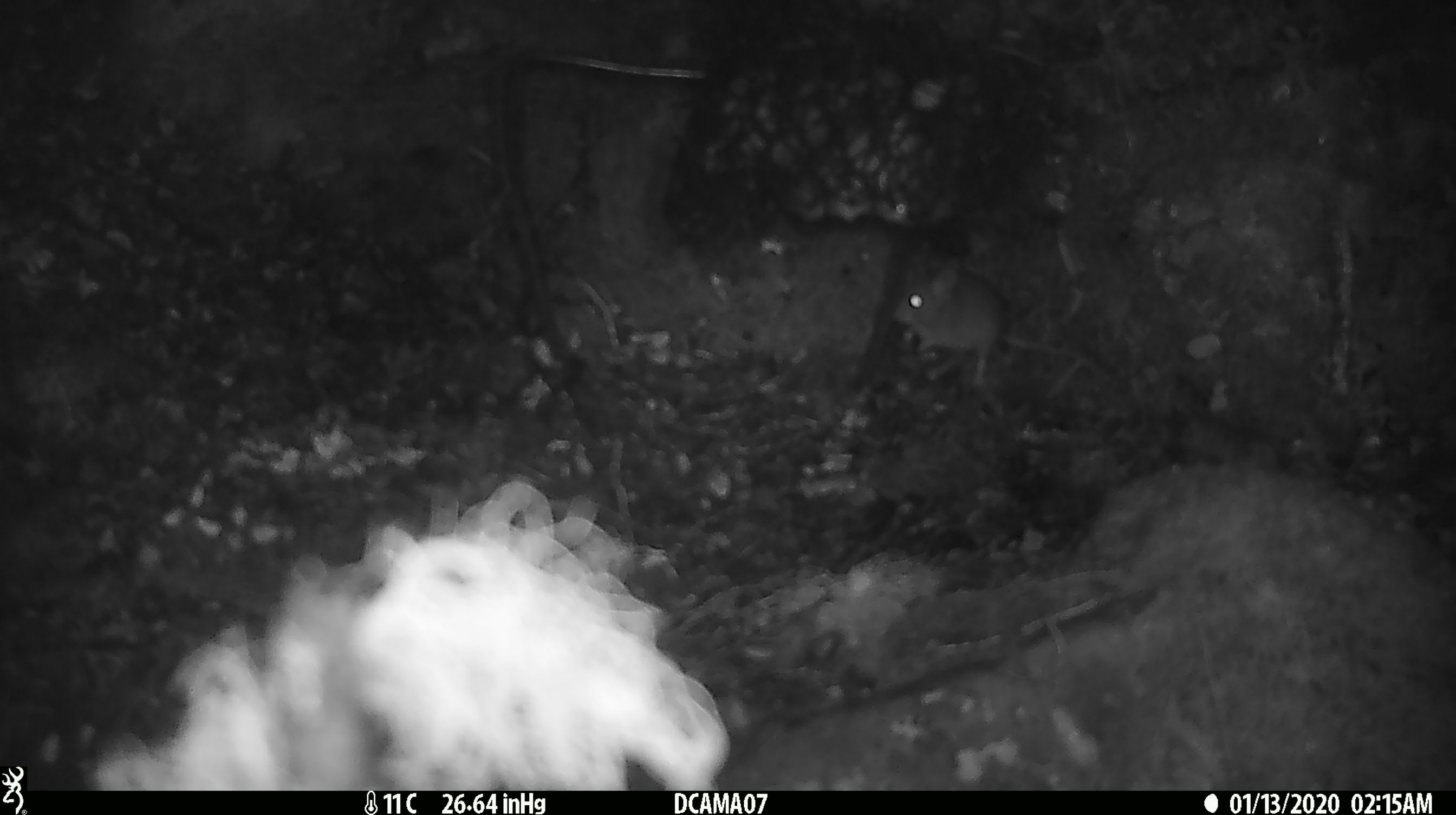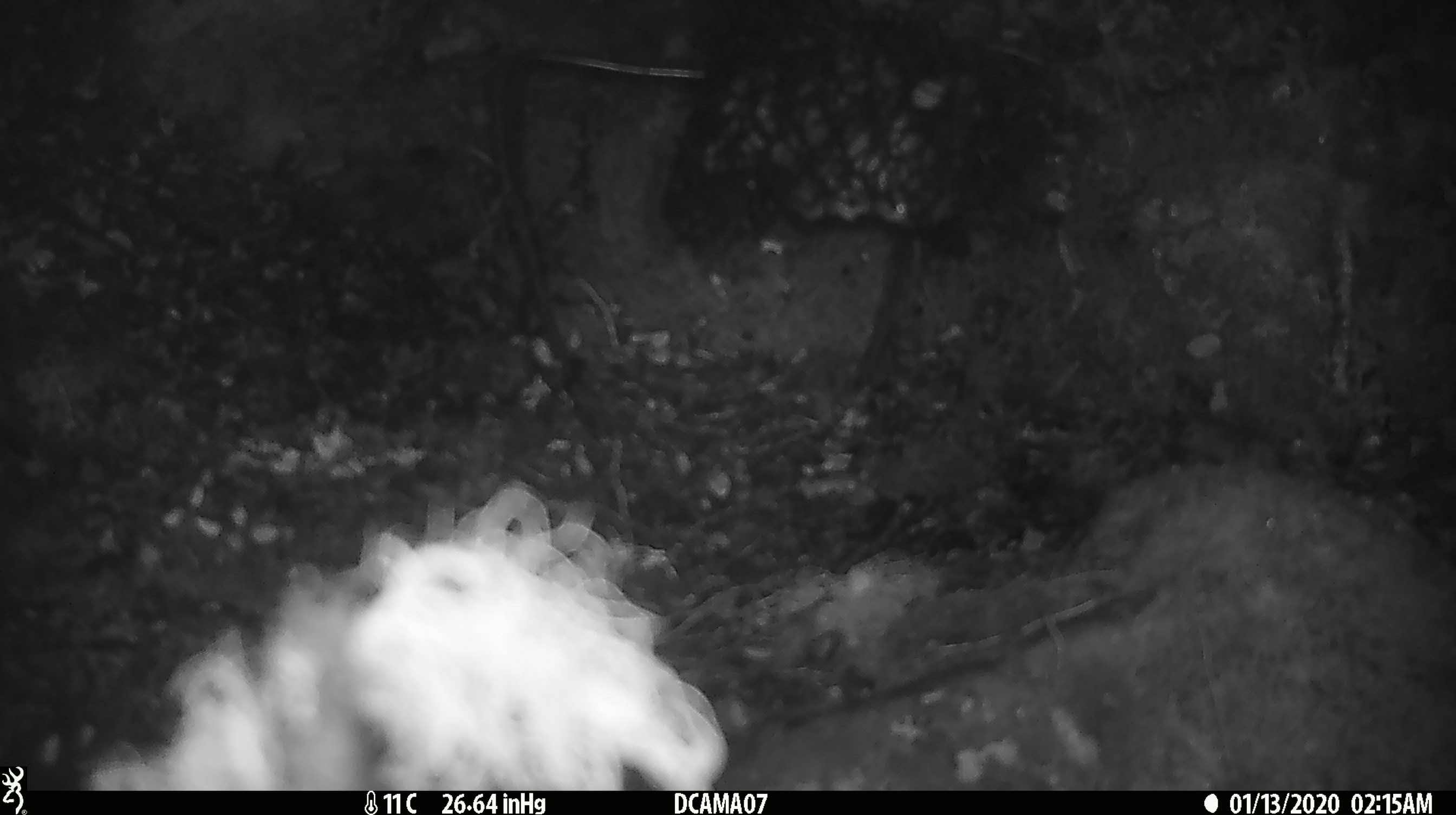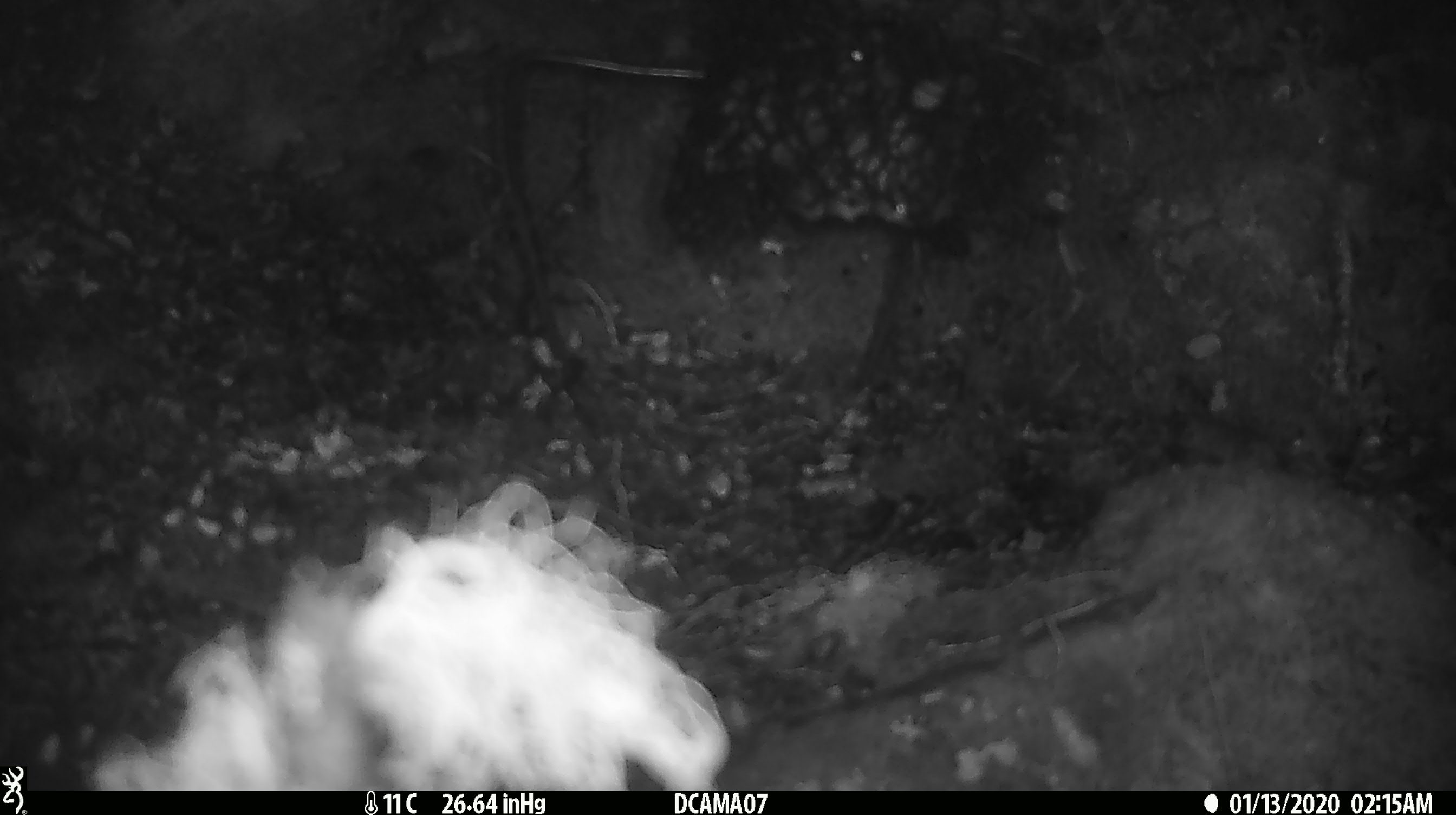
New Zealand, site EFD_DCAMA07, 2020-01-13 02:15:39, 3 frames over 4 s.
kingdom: Animalia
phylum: Chordata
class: Mammalia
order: Rodentia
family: Muridae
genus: Mus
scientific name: Mus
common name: mouse